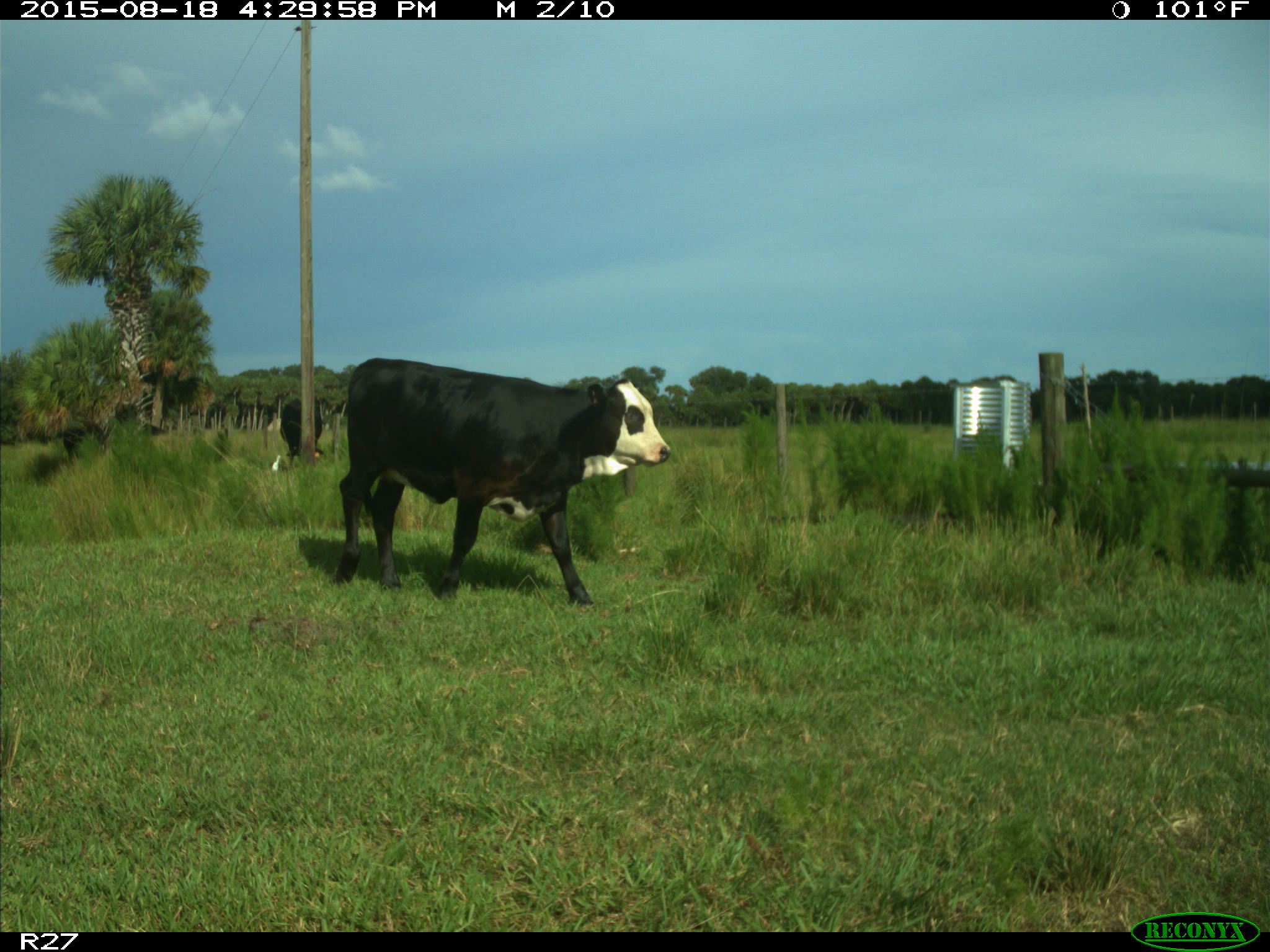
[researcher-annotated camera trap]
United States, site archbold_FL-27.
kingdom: Animalia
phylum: Chordata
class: Mammalia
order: Artiodactyla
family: Bovidae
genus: Bos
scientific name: Bos taurus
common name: domestic cow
Bos taurus (domestic cow).